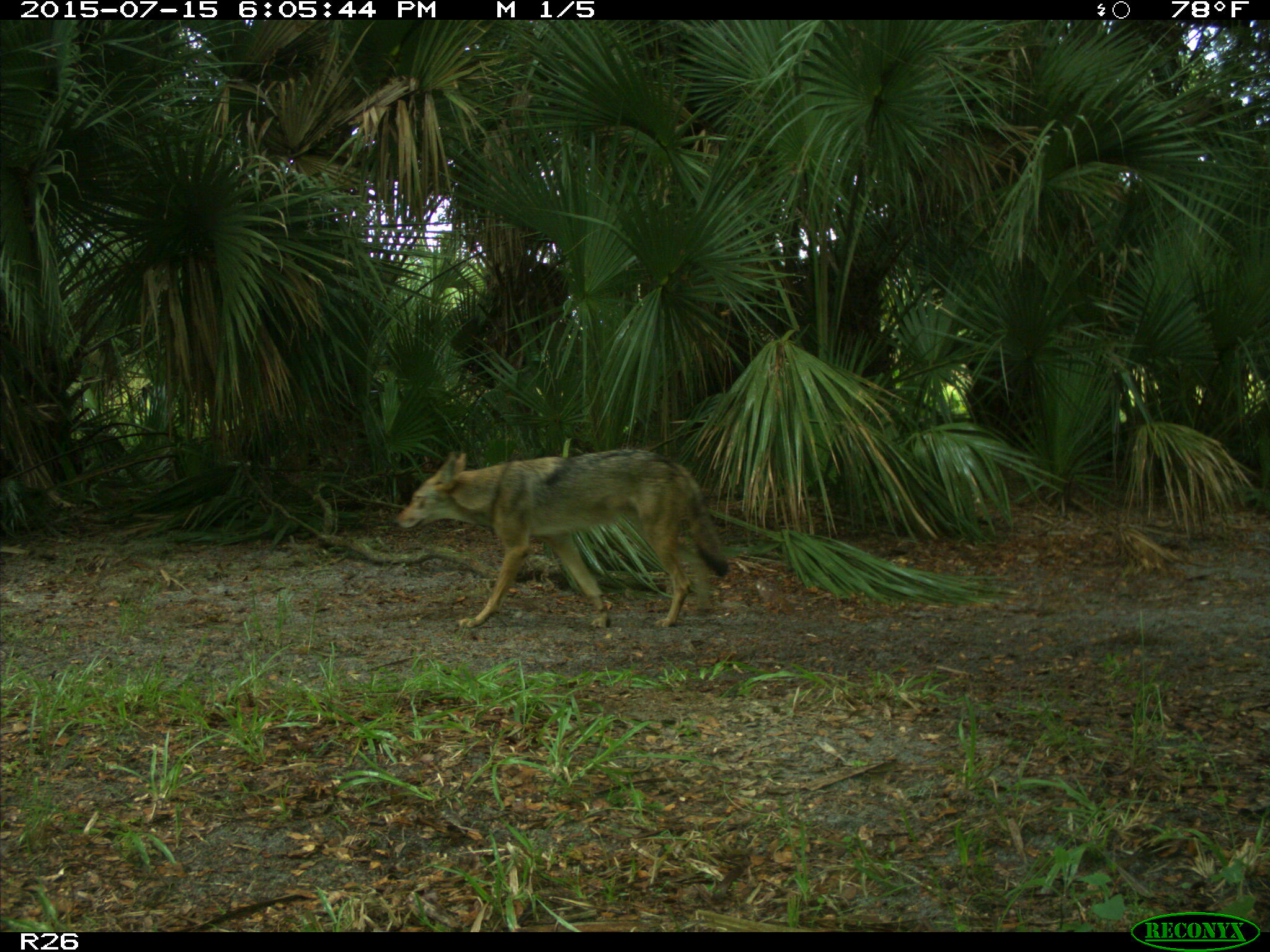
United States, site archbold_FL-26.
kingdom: Animalia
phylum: Chordata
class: Mammalia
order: Carnivora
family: Canidae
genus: Canis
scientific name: Canis latrans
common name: coyote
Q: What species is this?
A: Canis latrans (coyote).